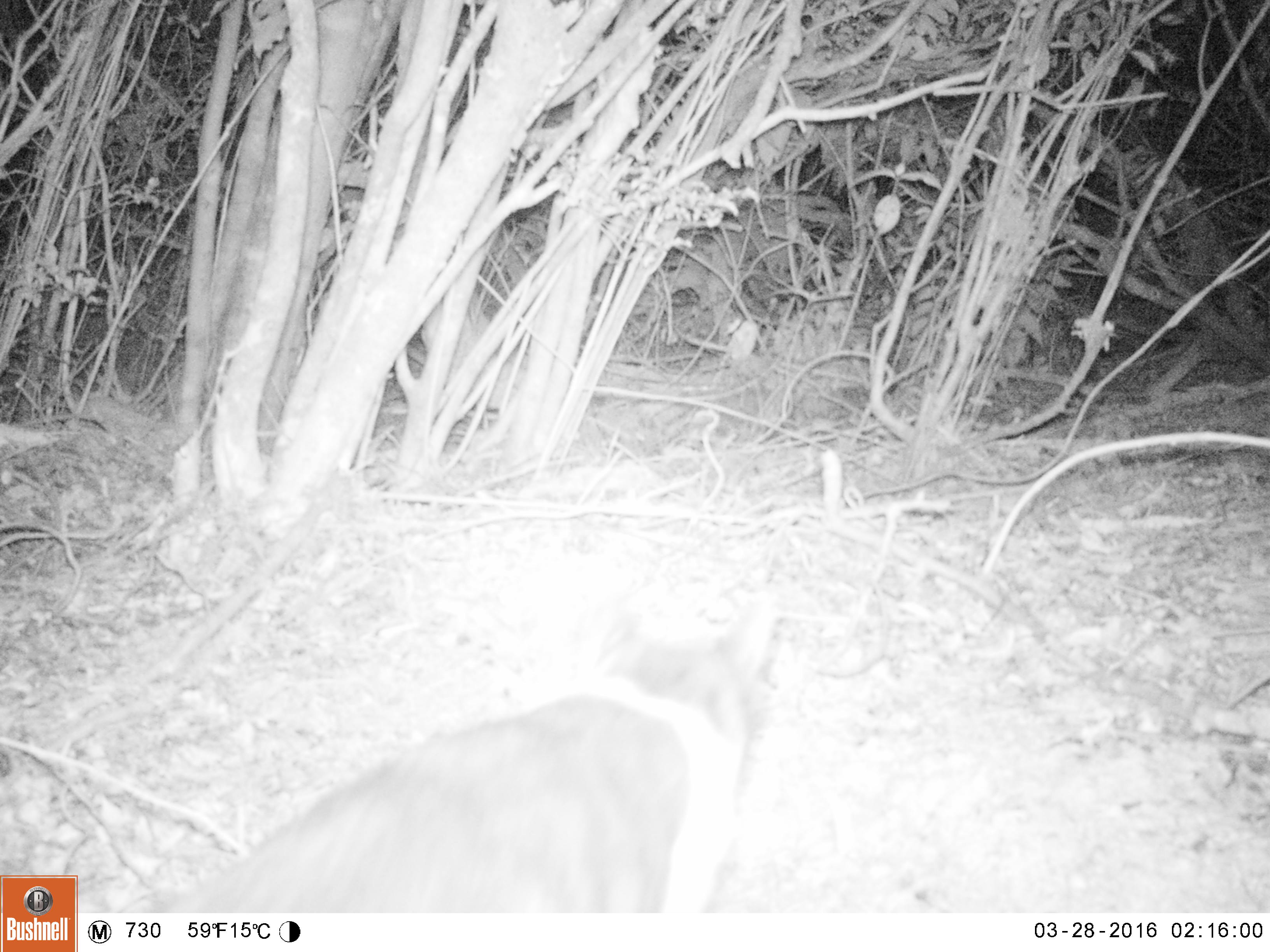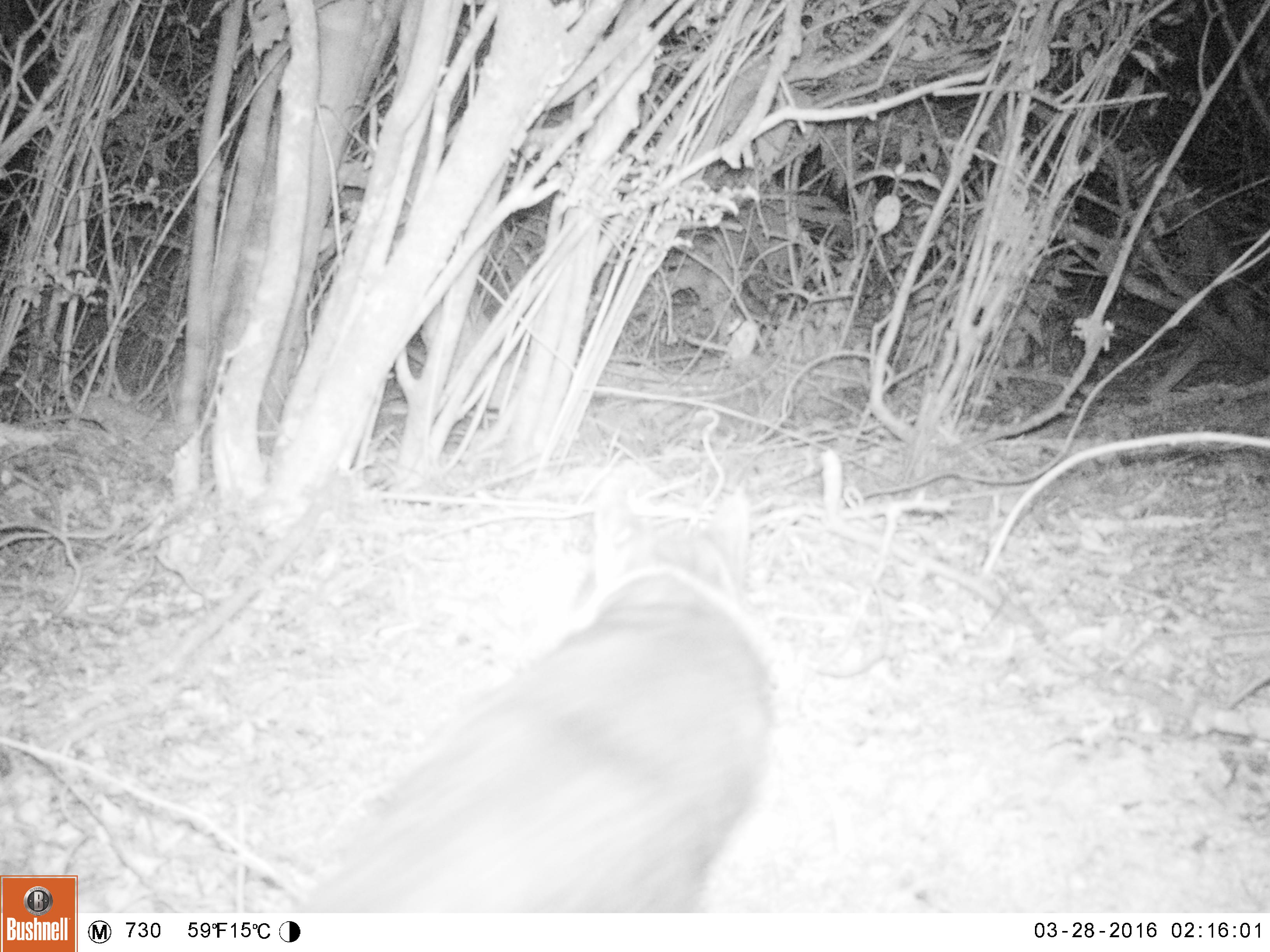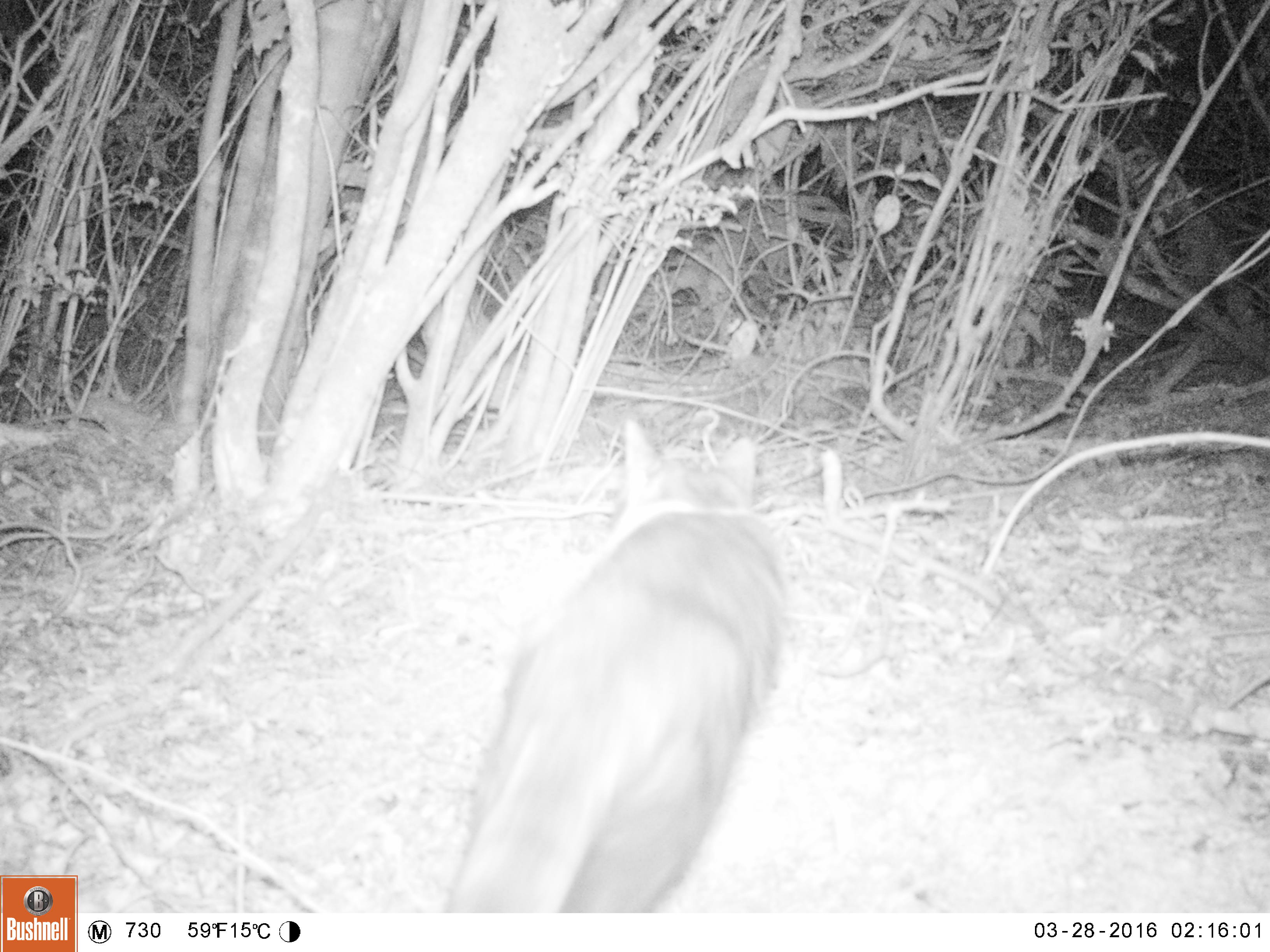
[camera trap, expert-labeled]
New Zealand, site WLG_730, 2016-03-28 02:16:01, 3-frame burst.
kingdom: Animalia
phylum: Chordata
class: Mammalia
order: Carnivora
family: Felidae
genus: Felis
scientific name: Felis catus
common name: domestic cat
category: cat